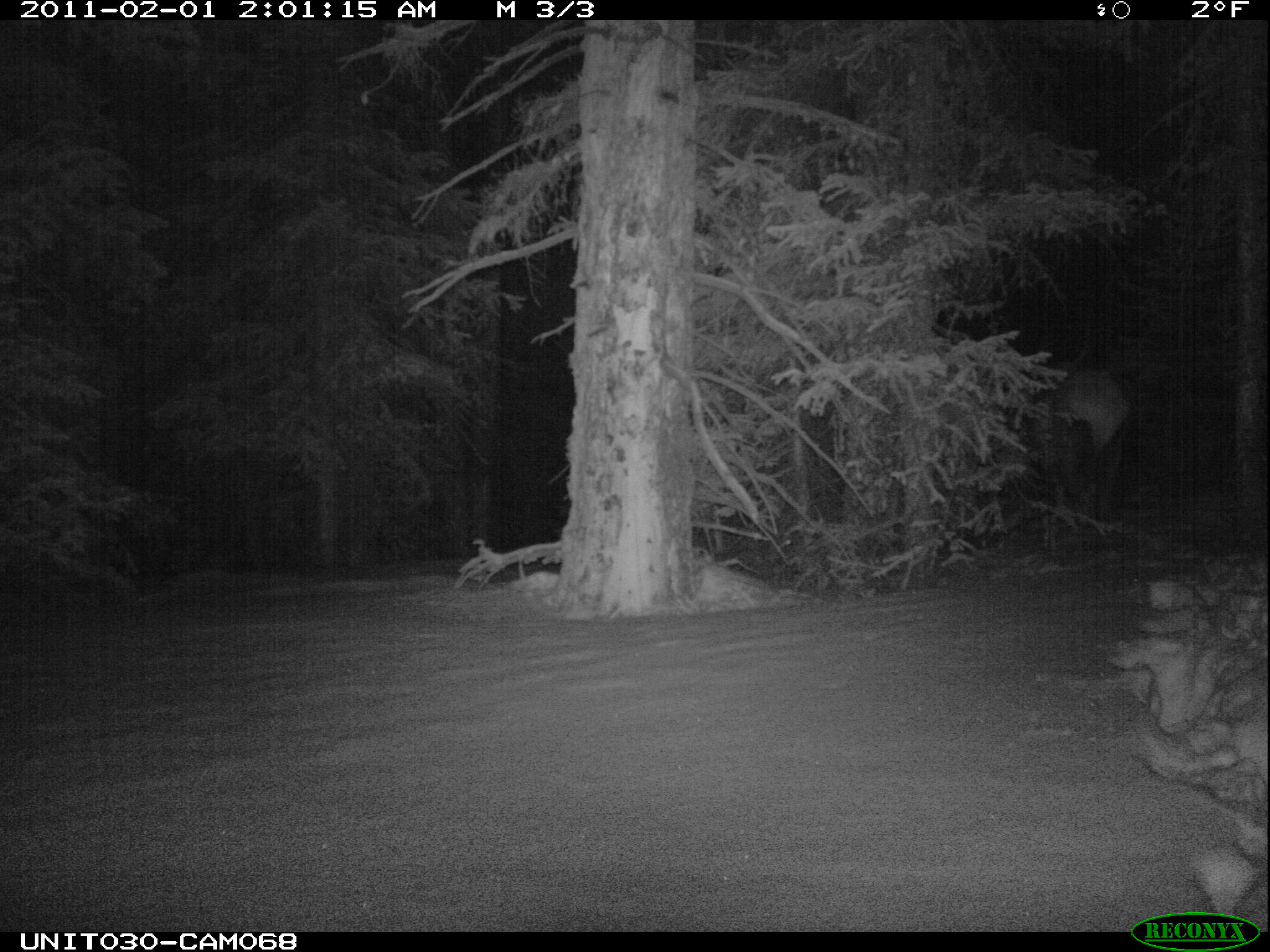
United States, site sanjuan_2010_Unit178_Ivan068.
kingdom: Animalia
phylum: Chordata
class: Mammalia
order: Artiodactyla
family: Cervidae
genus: Cervus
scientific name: Cervus elaphus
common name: red deer